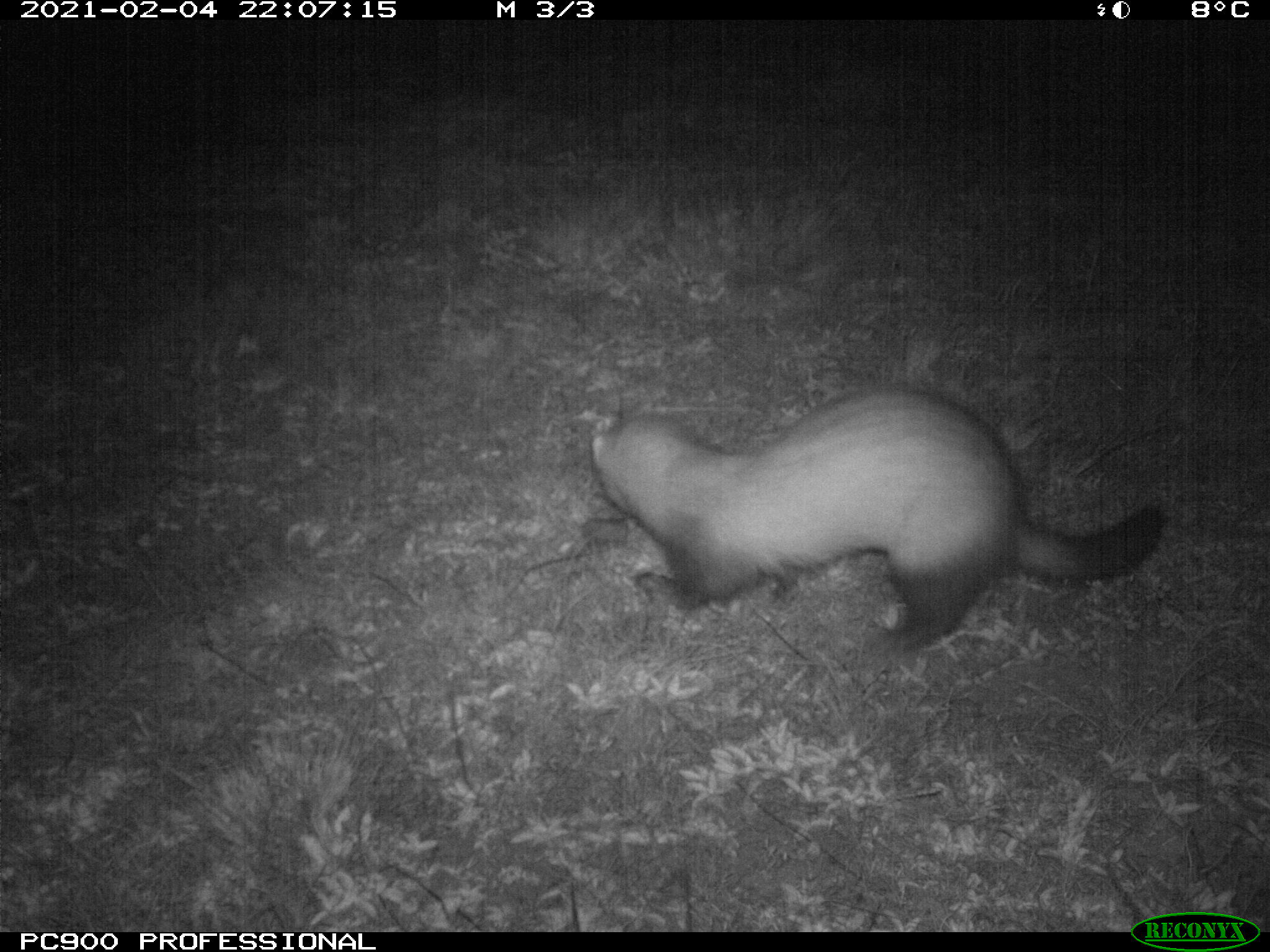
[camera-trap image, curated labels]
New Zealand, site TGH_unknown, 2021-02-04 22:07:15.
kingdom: Animalia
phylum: Chordata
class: Mammalia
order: Carnivora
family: Mustelidae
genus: Mustela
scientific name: Mustela furo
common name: ferret